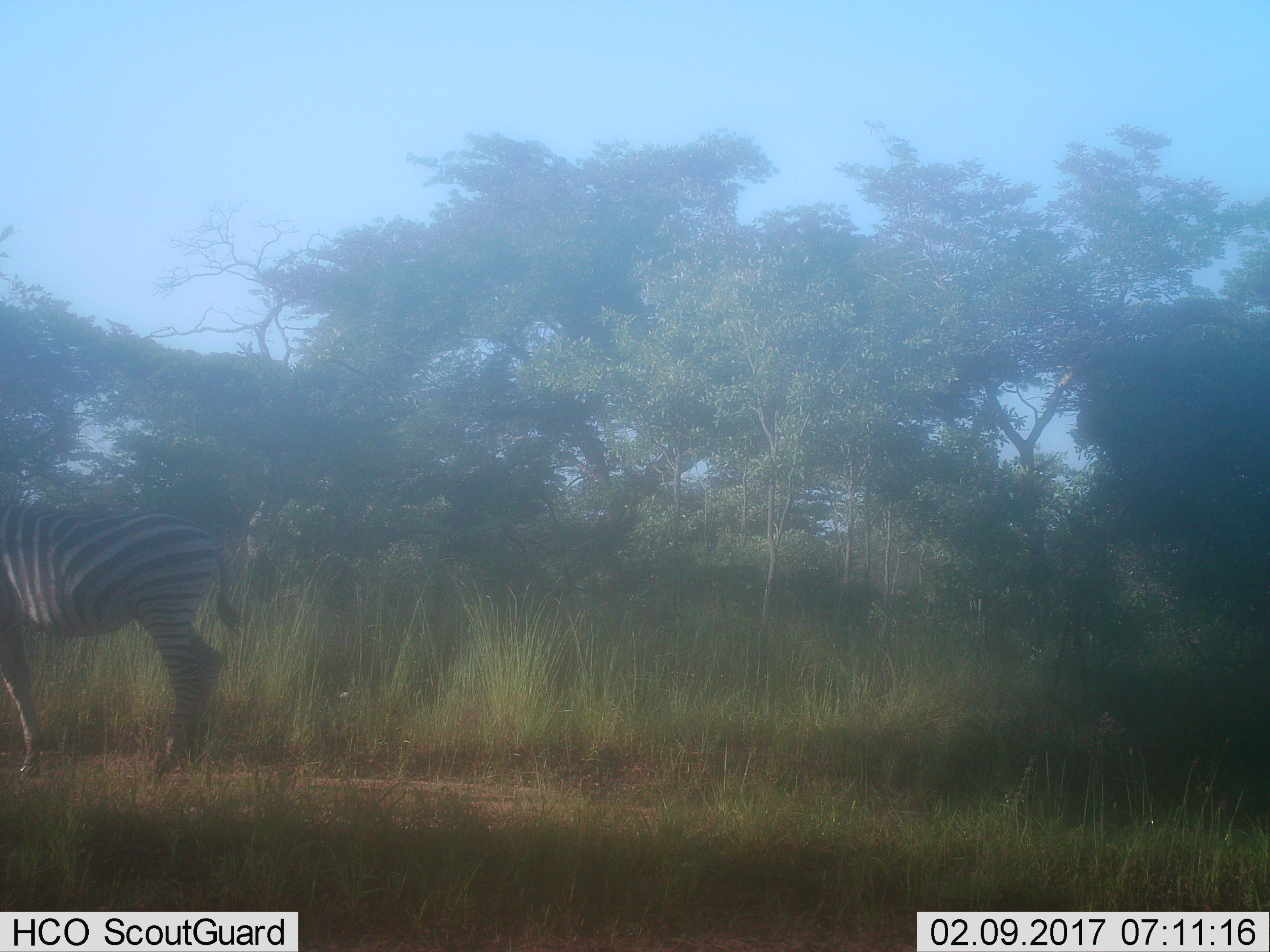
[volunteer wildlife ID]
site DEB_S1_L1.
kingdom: Animalia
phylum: Chordata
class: Mammalia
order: Perissodactyla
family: Equidae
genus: Equus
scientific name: Equus quagga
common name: plains zebra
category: zebraplains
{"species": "zebraplains (plains zebra) (Equus quagga)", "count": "1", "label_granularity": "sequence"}